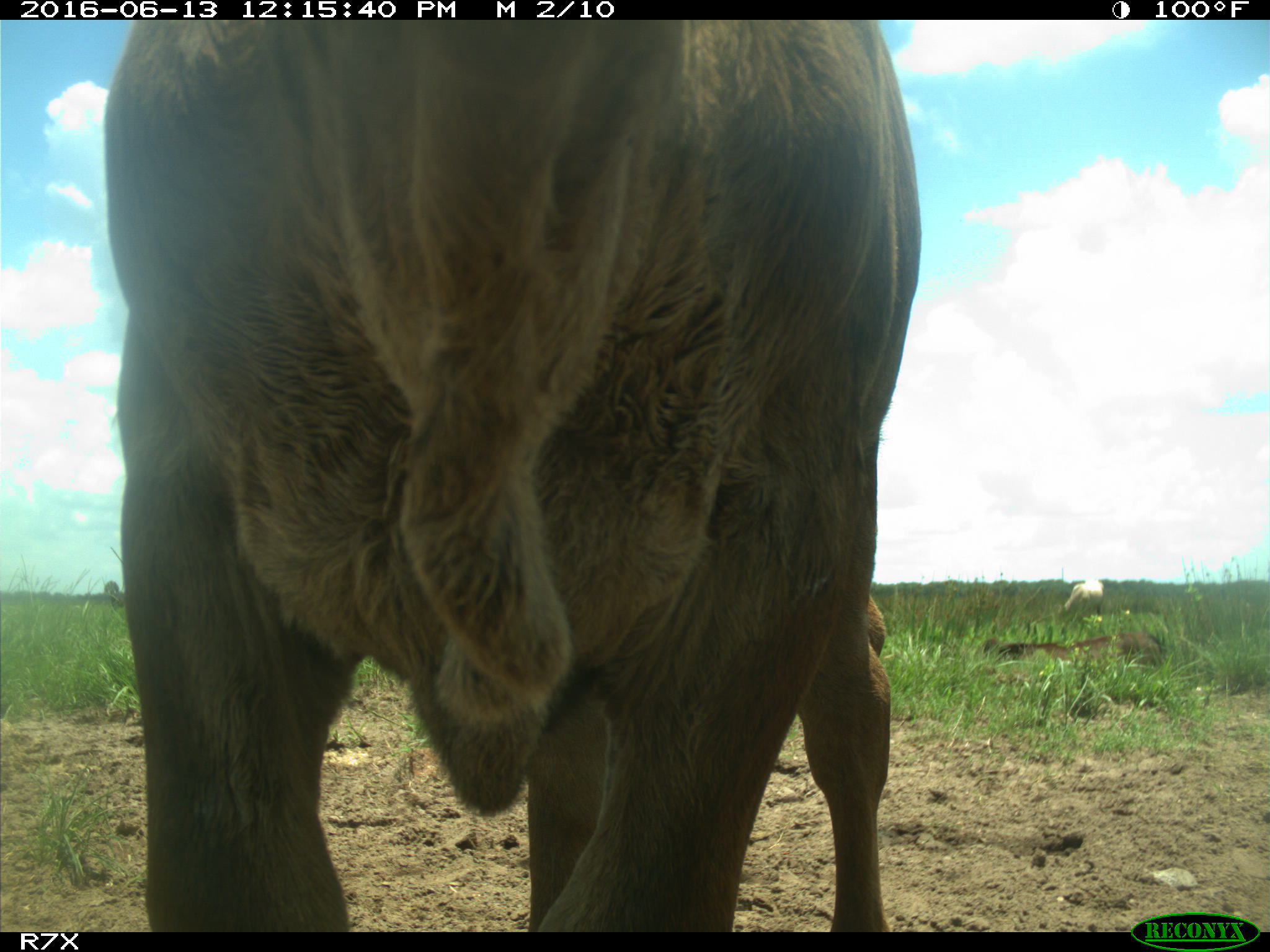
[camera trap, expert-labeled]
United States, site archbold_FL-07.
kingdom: Animalia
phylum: Chordata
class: Mammalia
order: Artiodactyla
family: Bovidae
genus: Bos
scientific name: Bos taurus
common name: domestic cow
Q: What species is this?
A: Bos taurus (domestic cow).